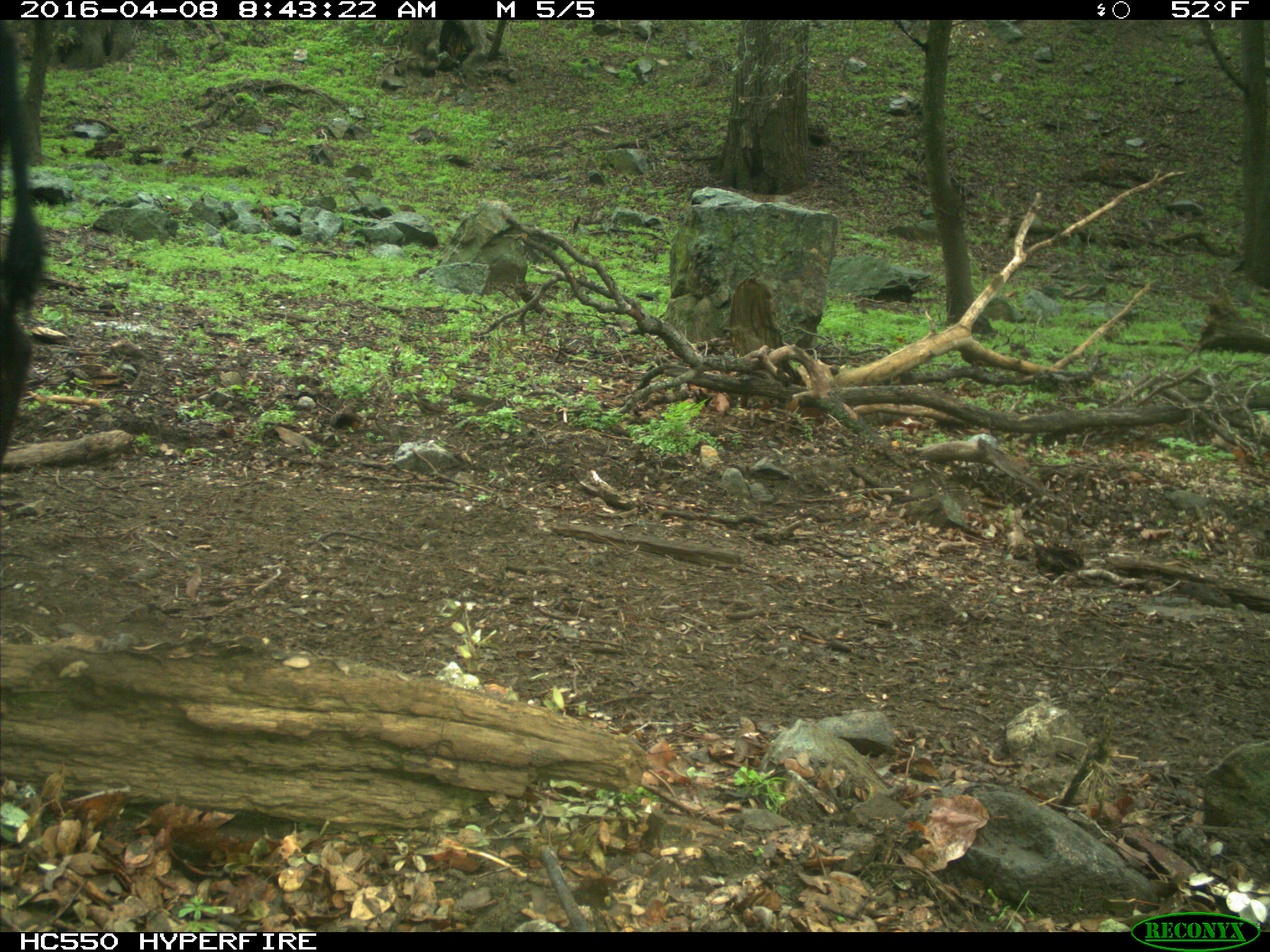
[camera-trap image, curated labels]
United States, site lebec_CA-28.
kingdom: Animalia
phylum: Chordata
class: Mammalia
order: Artiodactyla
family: Bovidae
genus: Bos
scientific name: Bos taurus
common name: domestic cow